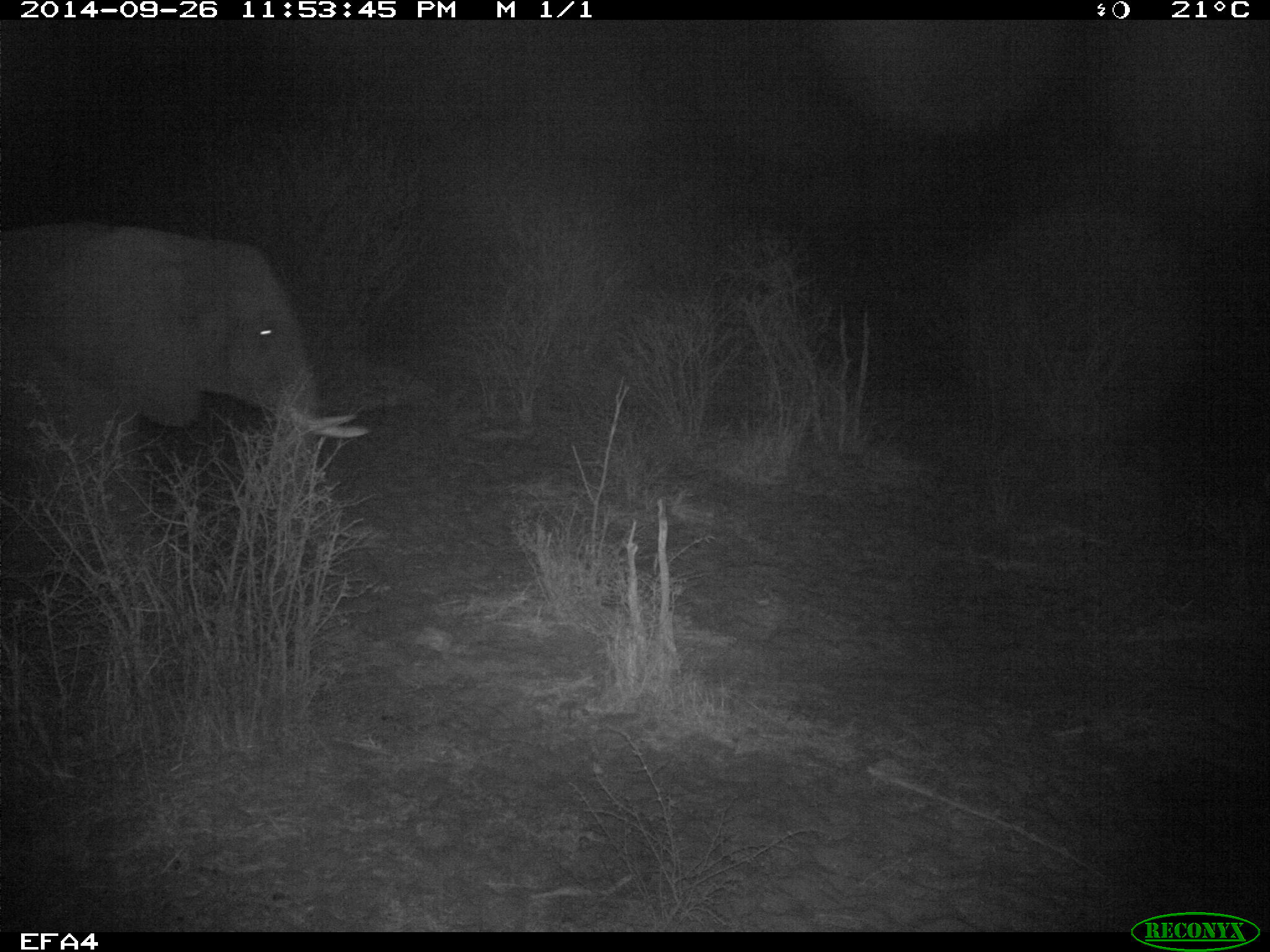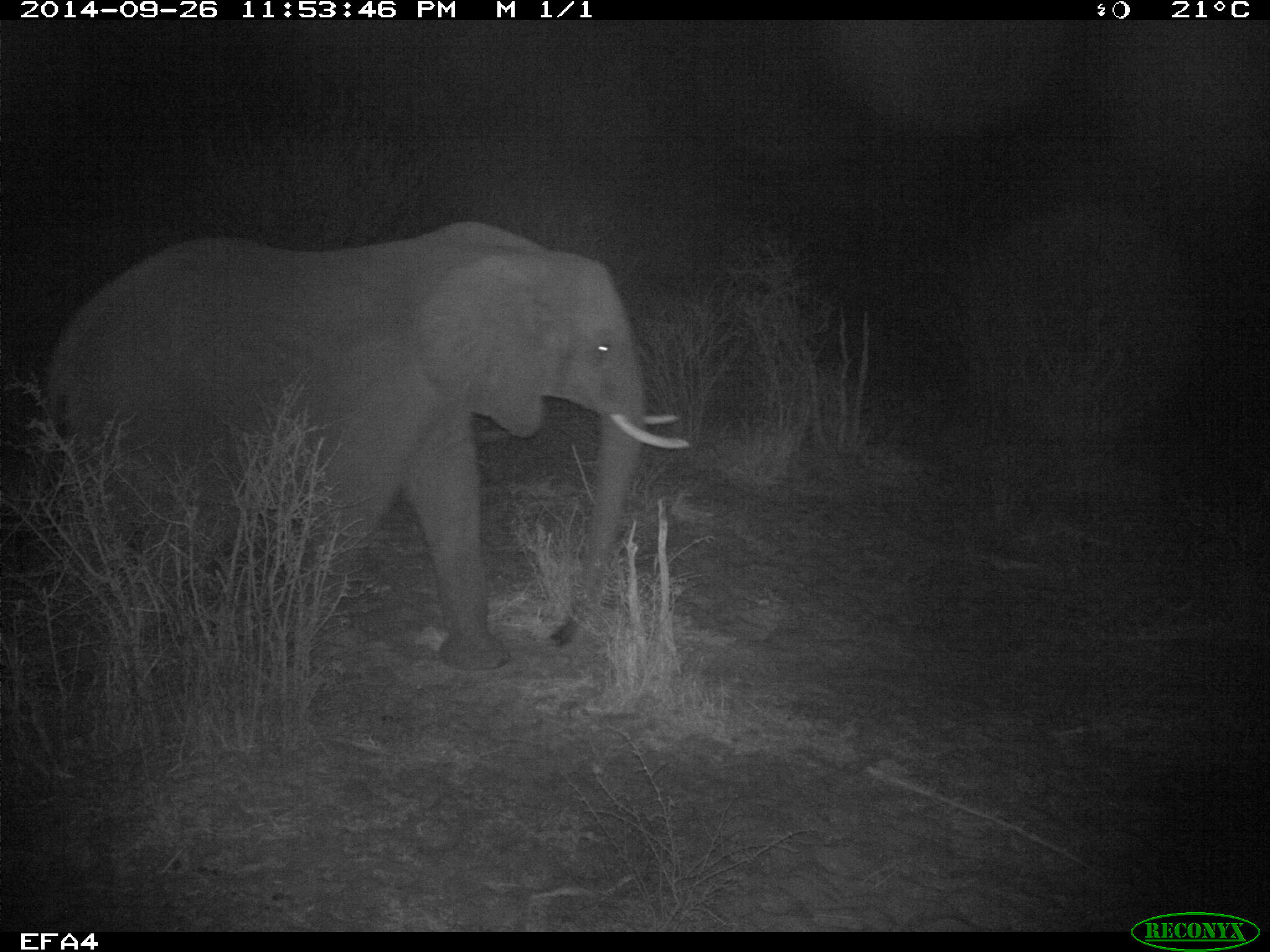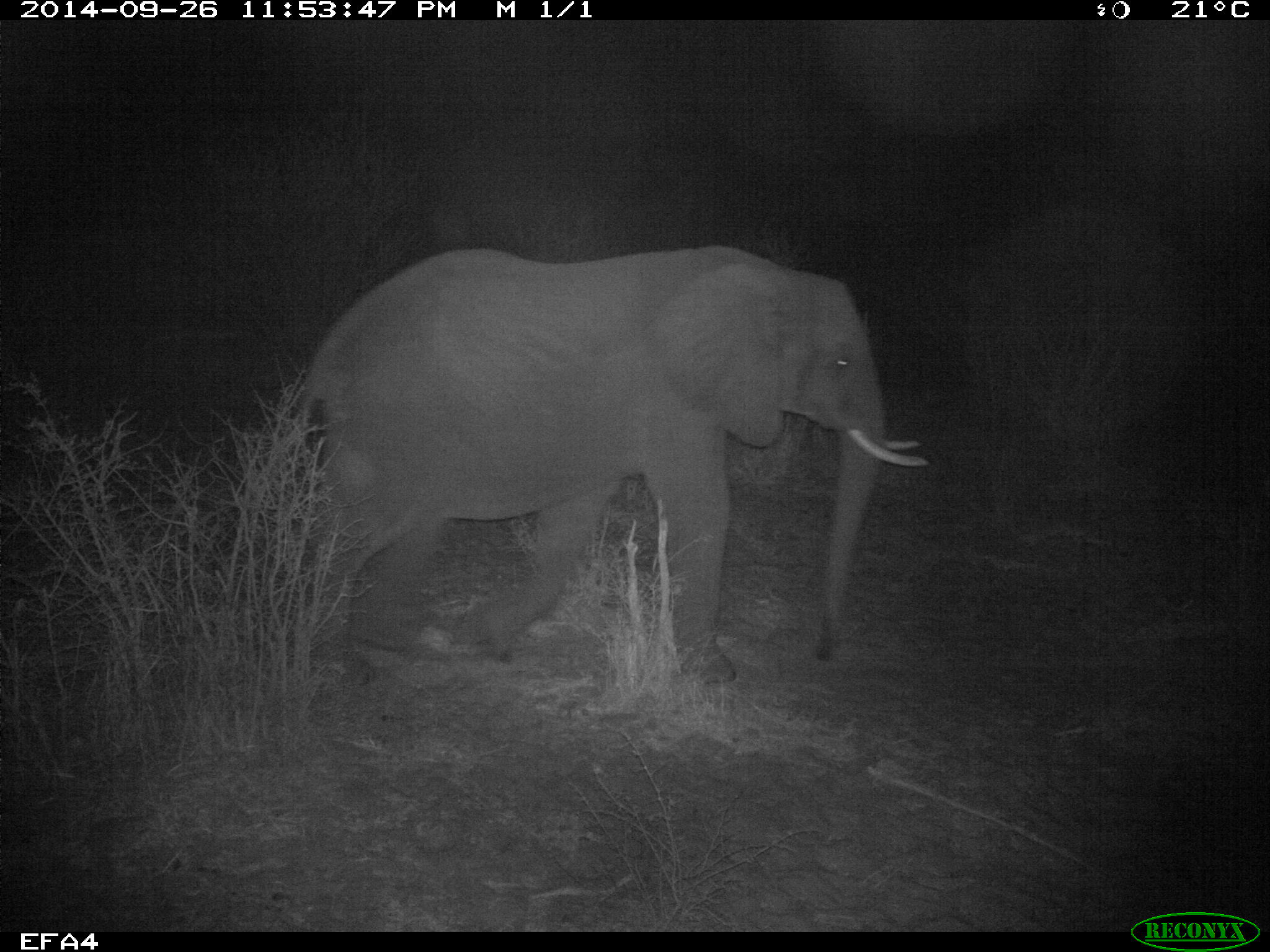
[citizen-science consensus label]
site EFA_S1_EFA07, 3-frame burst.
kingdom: Animalia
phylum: Chordata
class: Mammalia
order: Proboscidea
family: Elephantidae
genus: Loxodonta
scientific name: Loxodonta africana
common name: african bush elephant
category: elephant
Elephant (african bush elephant) (Loxodonta africana), count 1. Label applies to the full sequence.